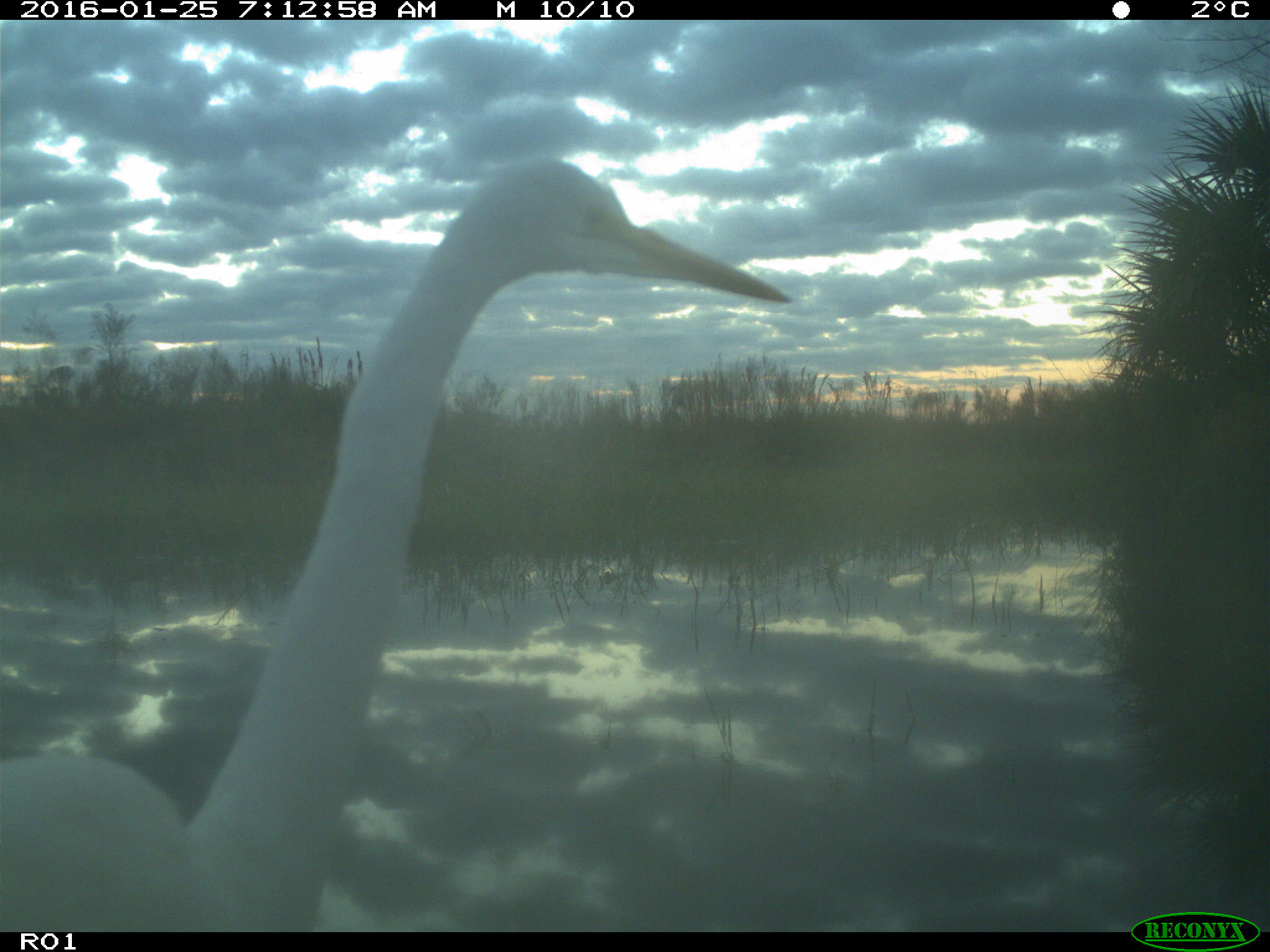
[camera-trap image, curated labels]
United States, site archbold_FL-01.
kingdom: Animalia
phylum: Chordata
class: Aves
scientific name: Aves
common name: birds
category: unidentified bird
Unidentified bird (birds) (Aves).